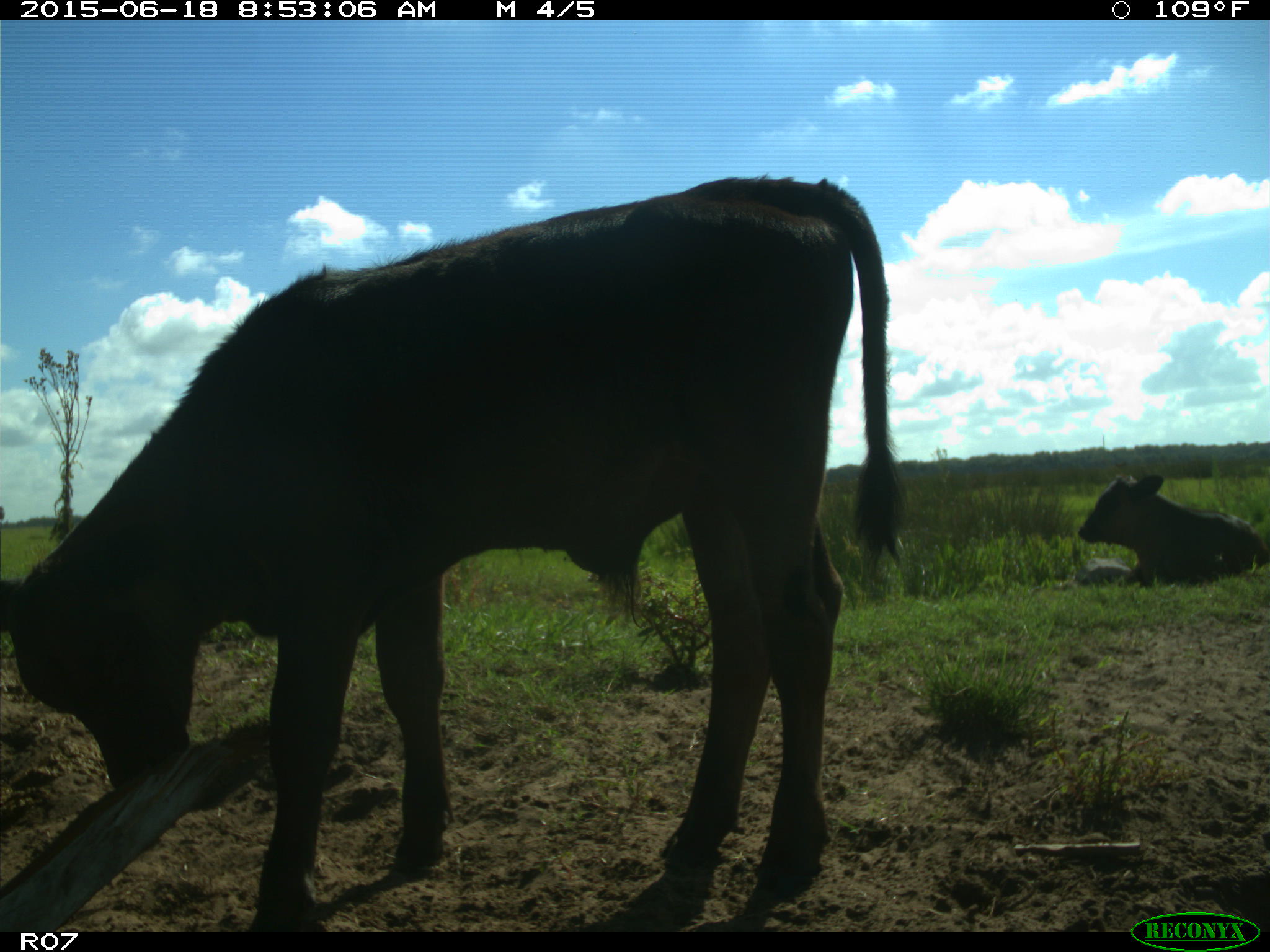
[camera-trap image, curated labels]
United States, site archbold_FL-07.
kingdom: Animalia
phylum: Chordata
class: Mammalia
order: Artiodactyla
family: Bovidae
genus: Bos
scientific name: Bos taurus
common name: domestic cow